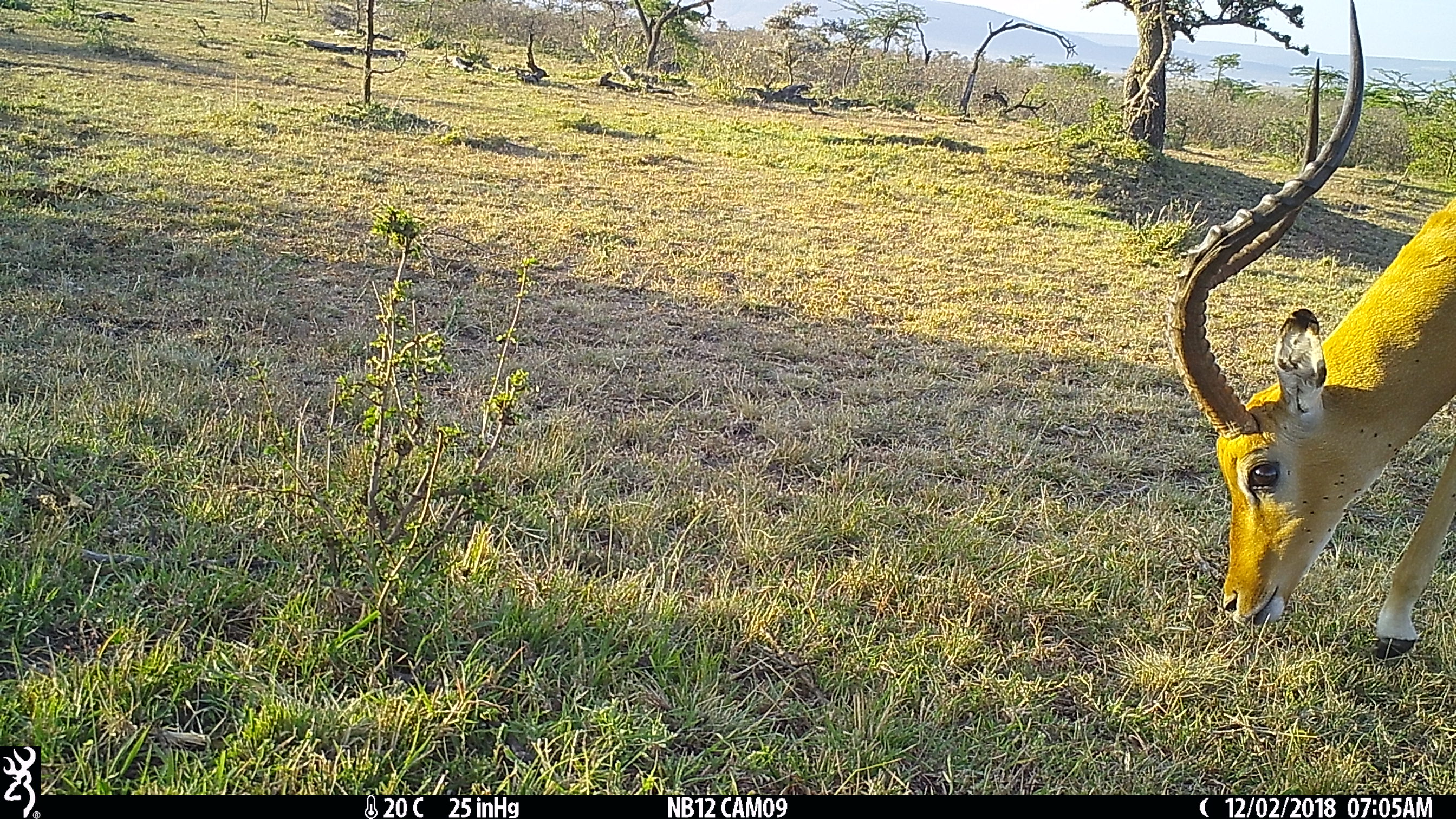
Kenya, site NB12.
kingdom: Animalia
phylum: Chordata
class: Mammalia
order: Artiodactyla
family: Bovidae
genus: Aepyceros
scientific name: Aepyceros melampus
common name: impala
Impala (Aepyceros melampus).